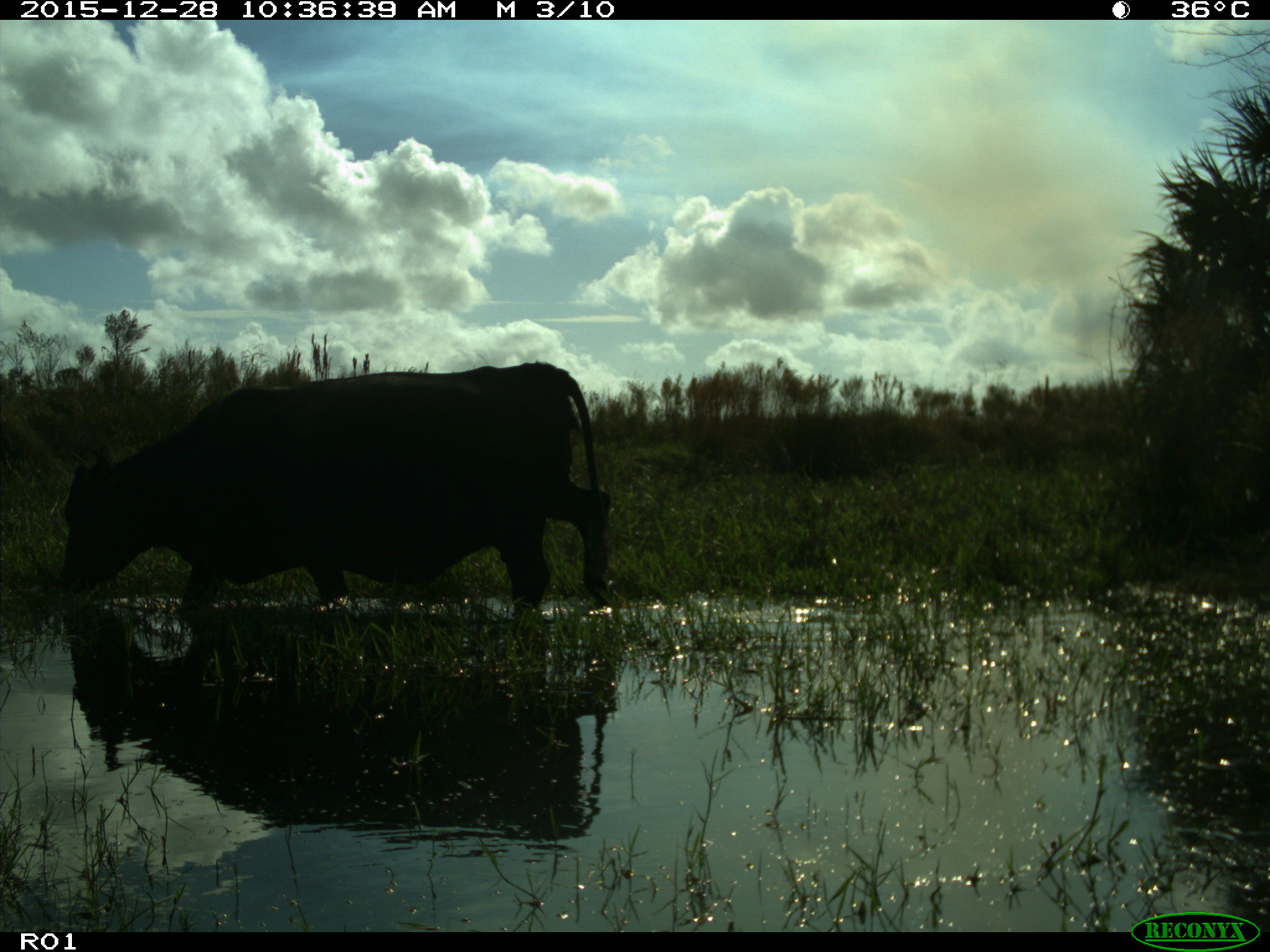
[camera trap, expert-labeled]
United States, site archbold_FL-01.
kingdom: Animalia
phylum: Chordata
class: Mammalia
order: Artiodactyla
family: Bovidae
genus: Bos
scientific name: Bos taurus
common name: domestic cow